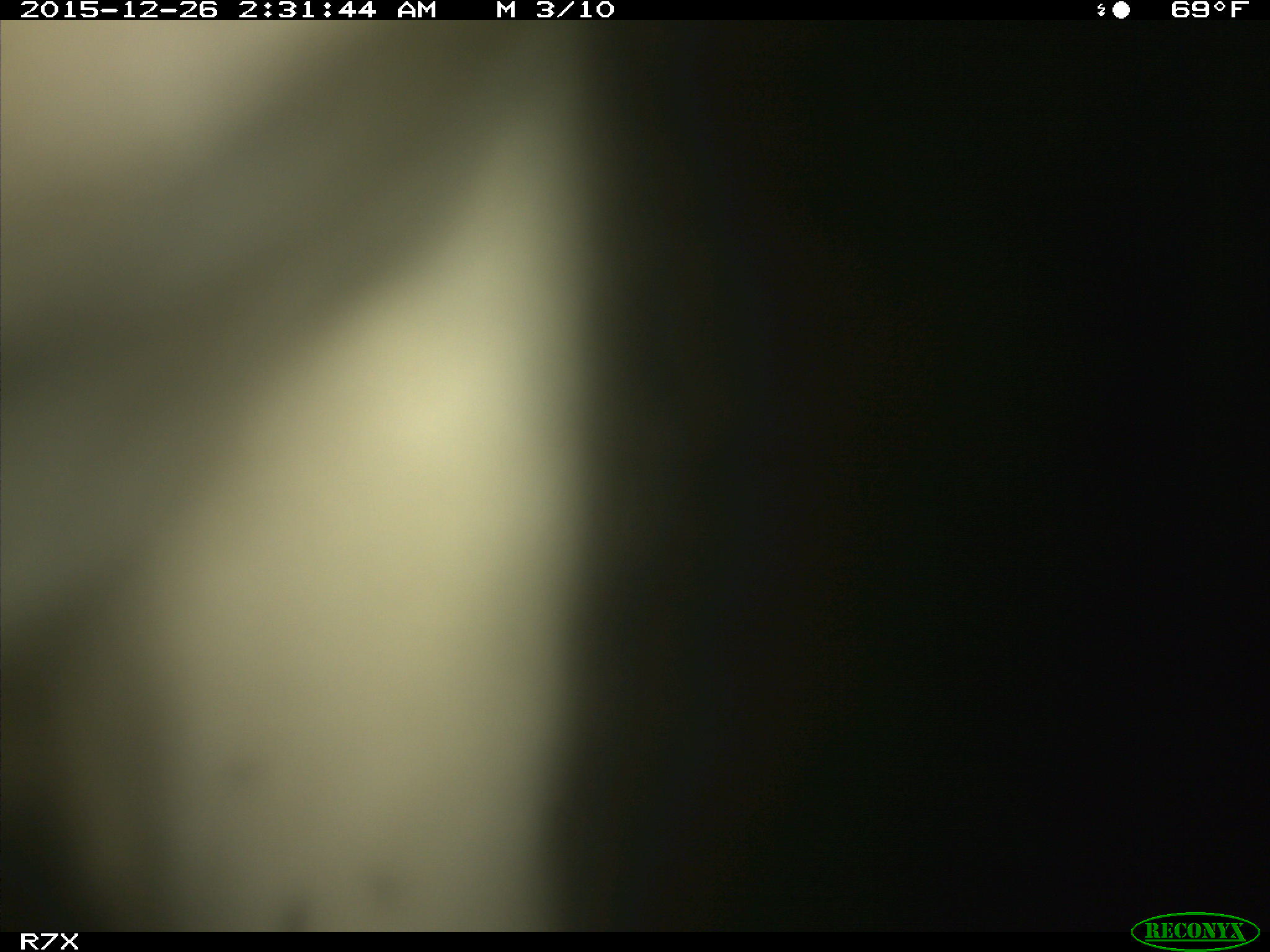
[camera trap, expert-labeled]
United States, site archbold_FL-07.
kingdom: Animalia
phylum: Chordata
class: Mammalia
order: Artiodactyla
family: Bovidae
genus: Bos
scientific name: Bos taurus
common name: domestic cow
Bos taurus (domestic cow).